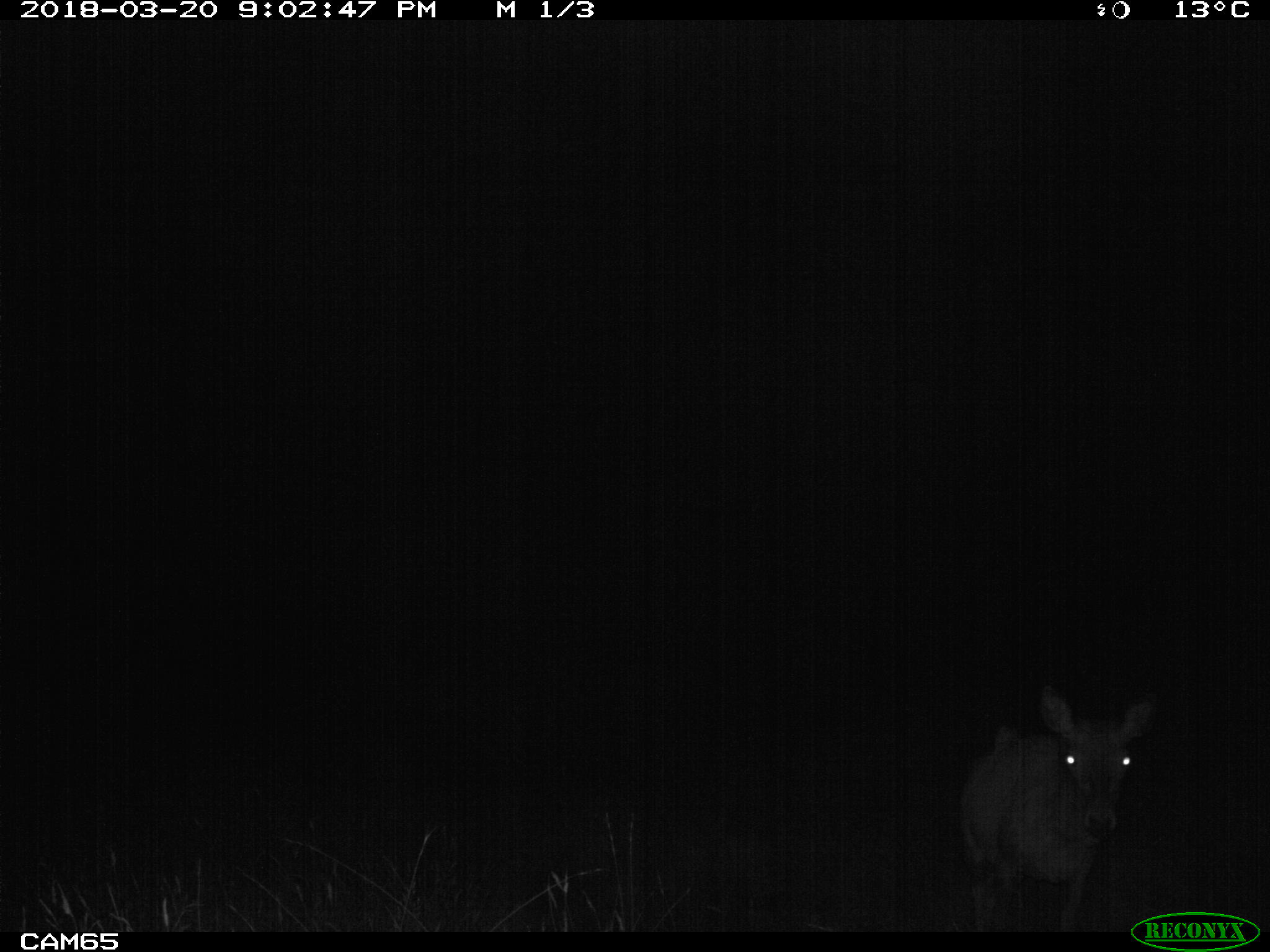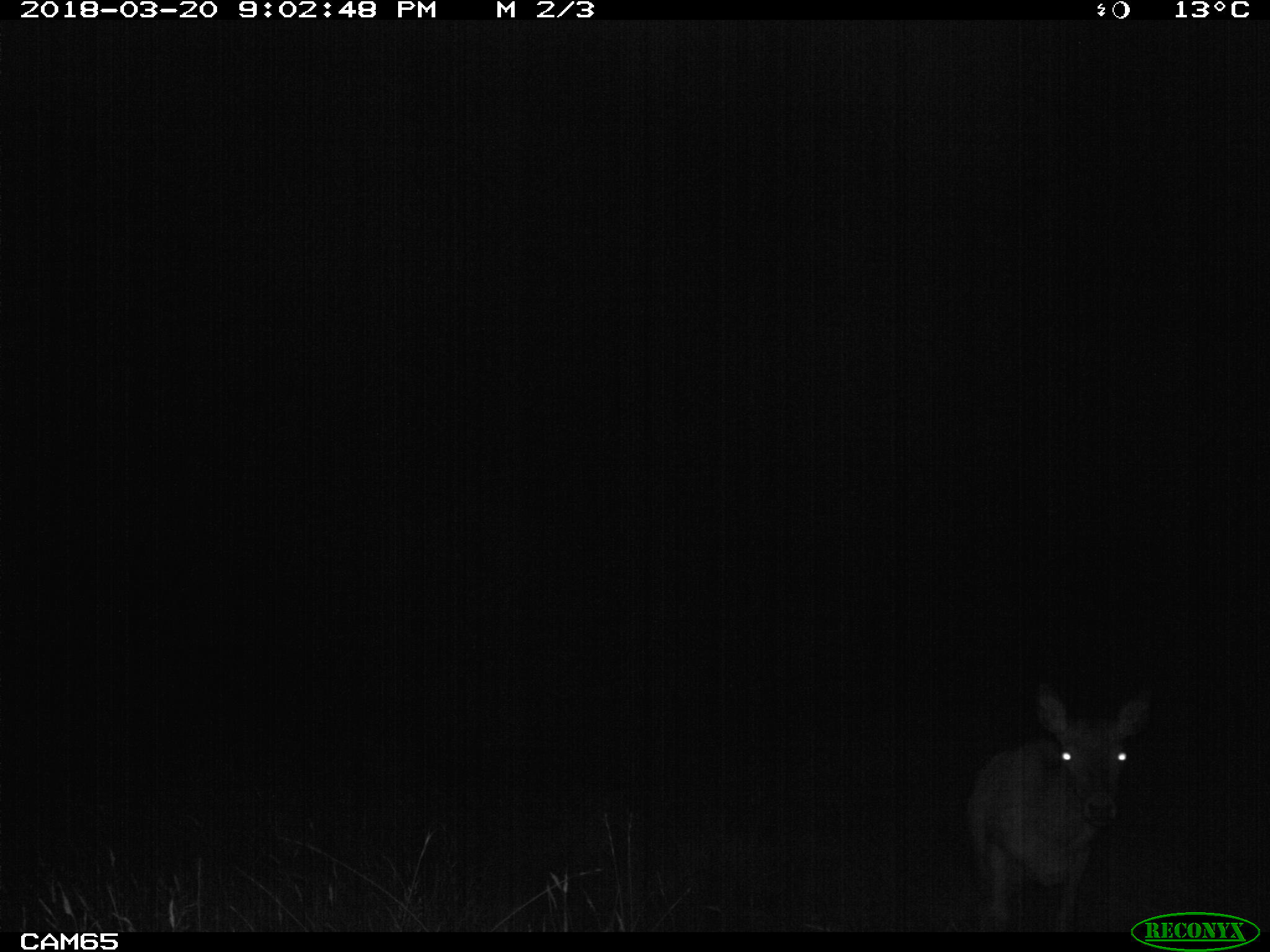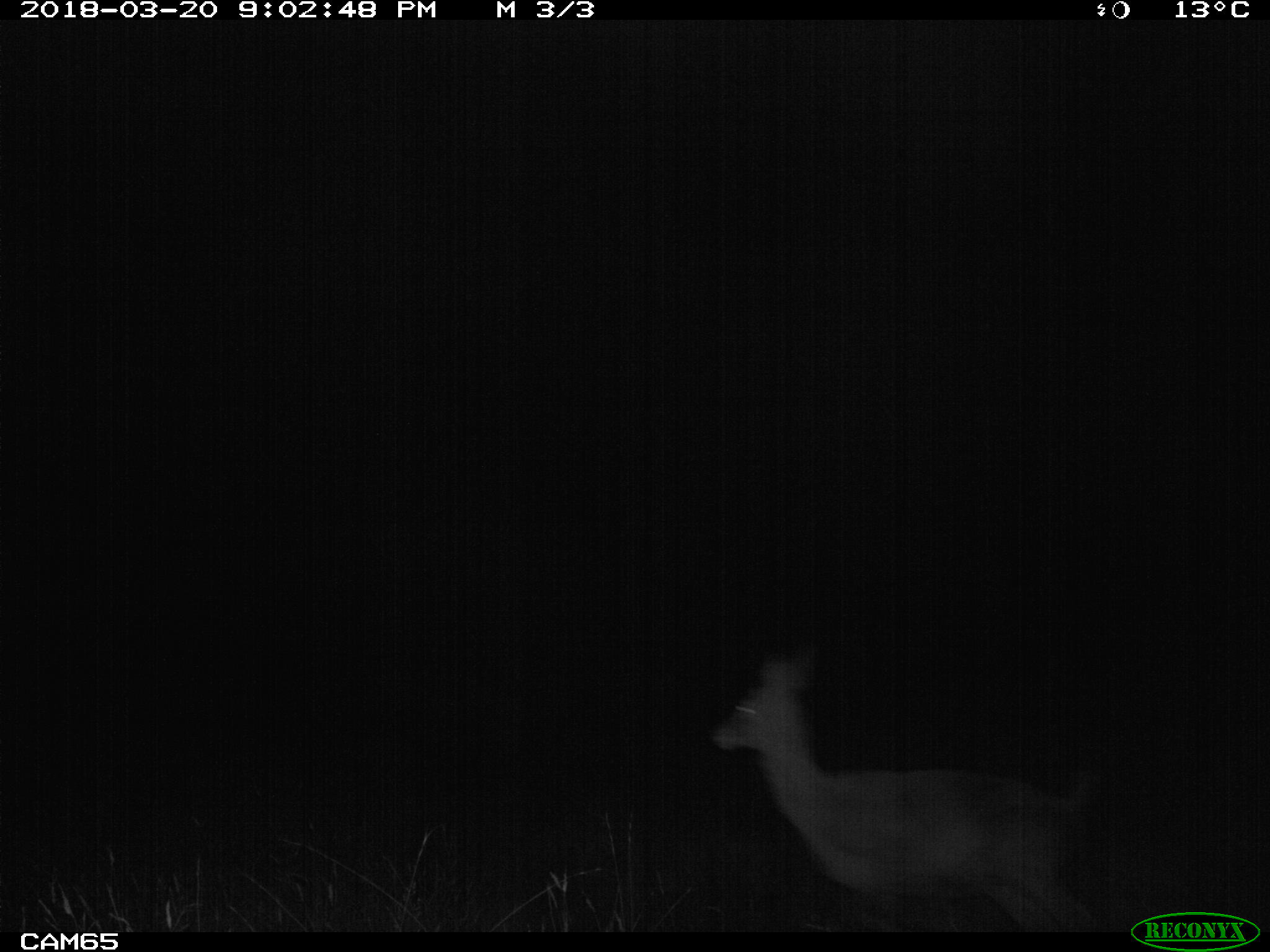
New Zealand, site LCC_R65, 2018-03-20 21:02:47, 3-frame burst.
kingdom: Animalia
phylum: Chordata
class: Mammalia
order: Artiodactyla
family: Cervidae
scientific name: Cervidae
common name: deer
Deer (Cervidae).